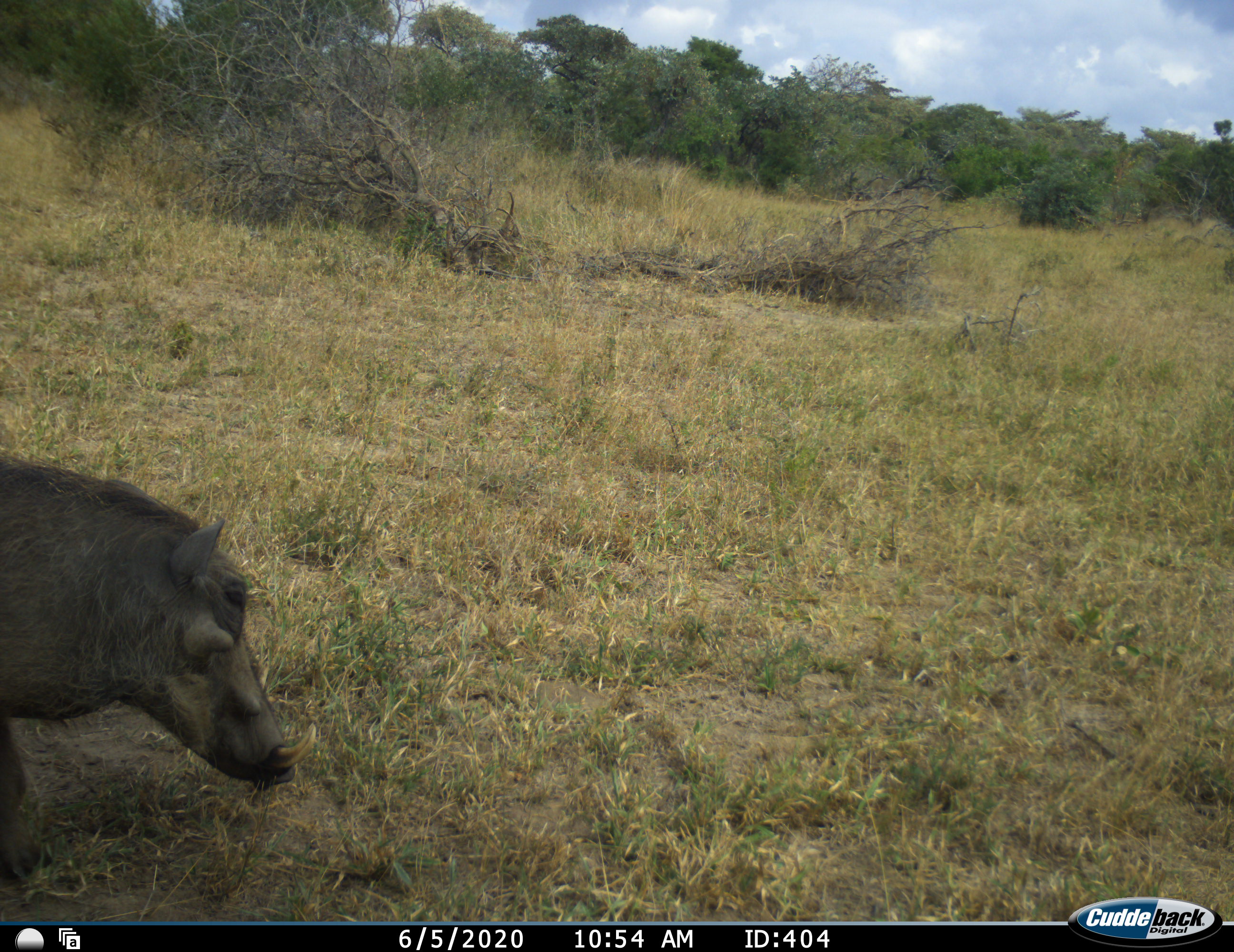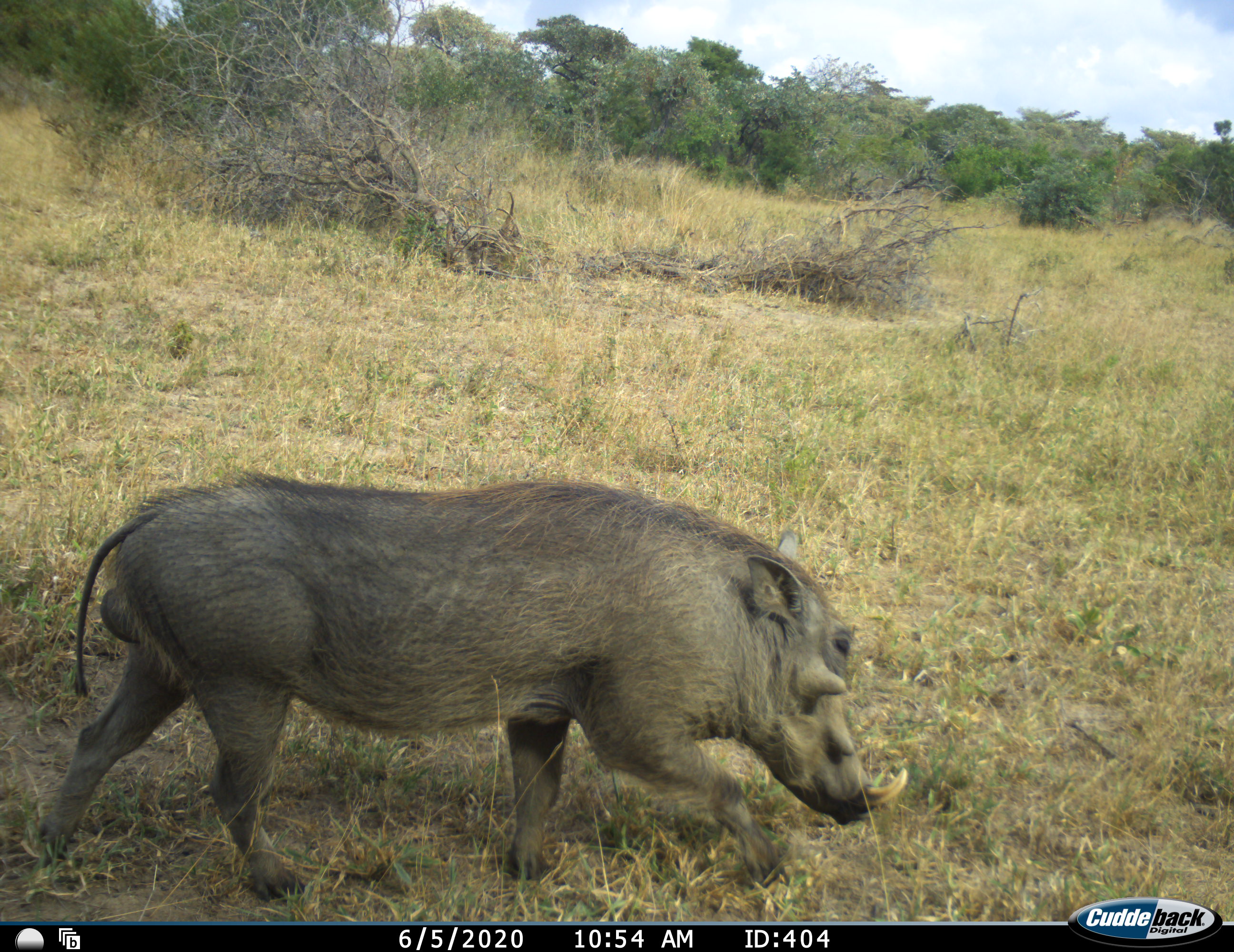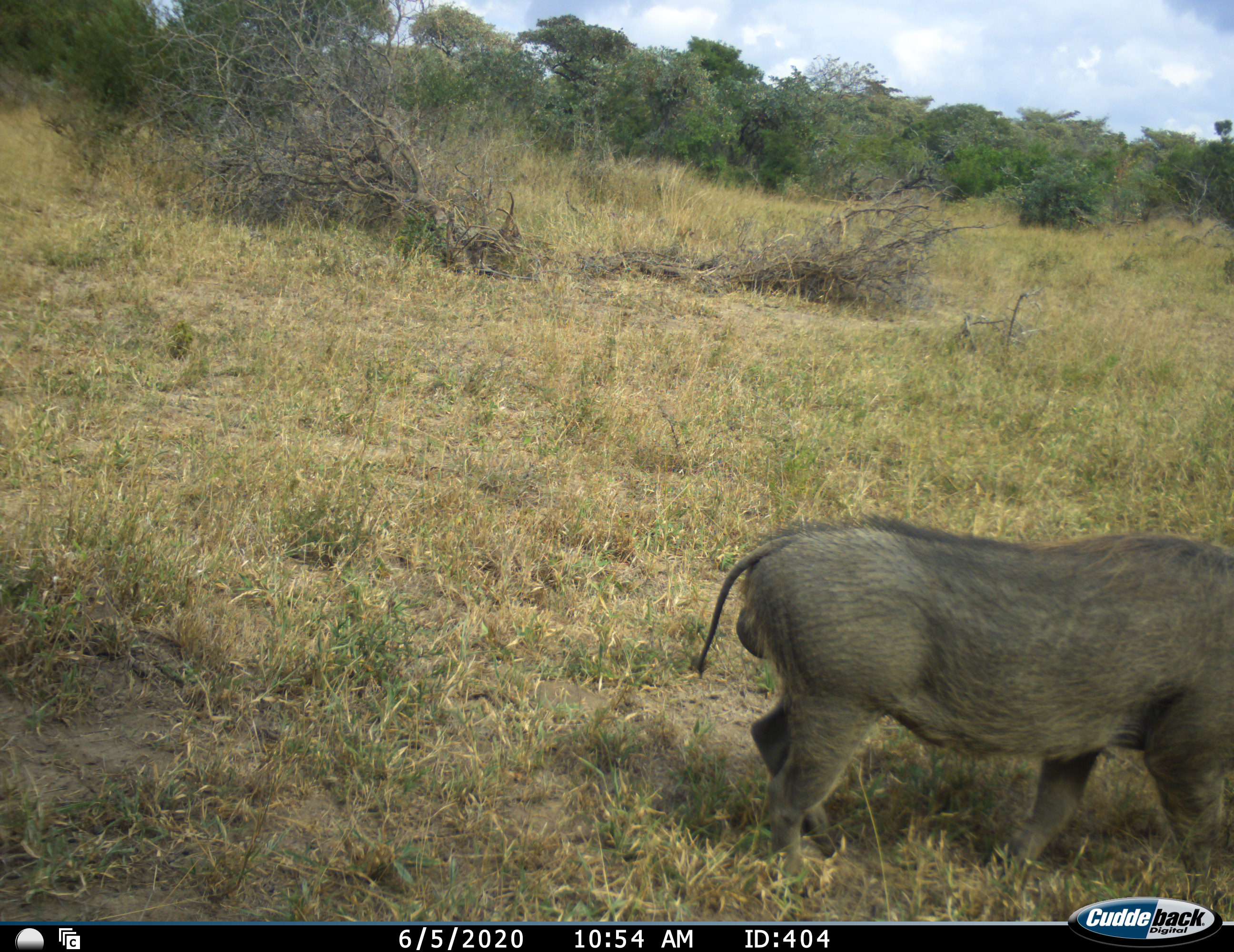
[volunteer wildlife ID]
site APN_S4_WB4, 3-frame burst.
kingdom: Animalia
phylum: Chordata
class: Mammalia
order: Artiodactyla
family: Suidae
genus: Phacochoerus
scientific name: Phacochoerus africanus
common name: warthog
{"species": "warthog (Phacochoerus africanus)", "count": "1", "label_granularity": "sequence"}